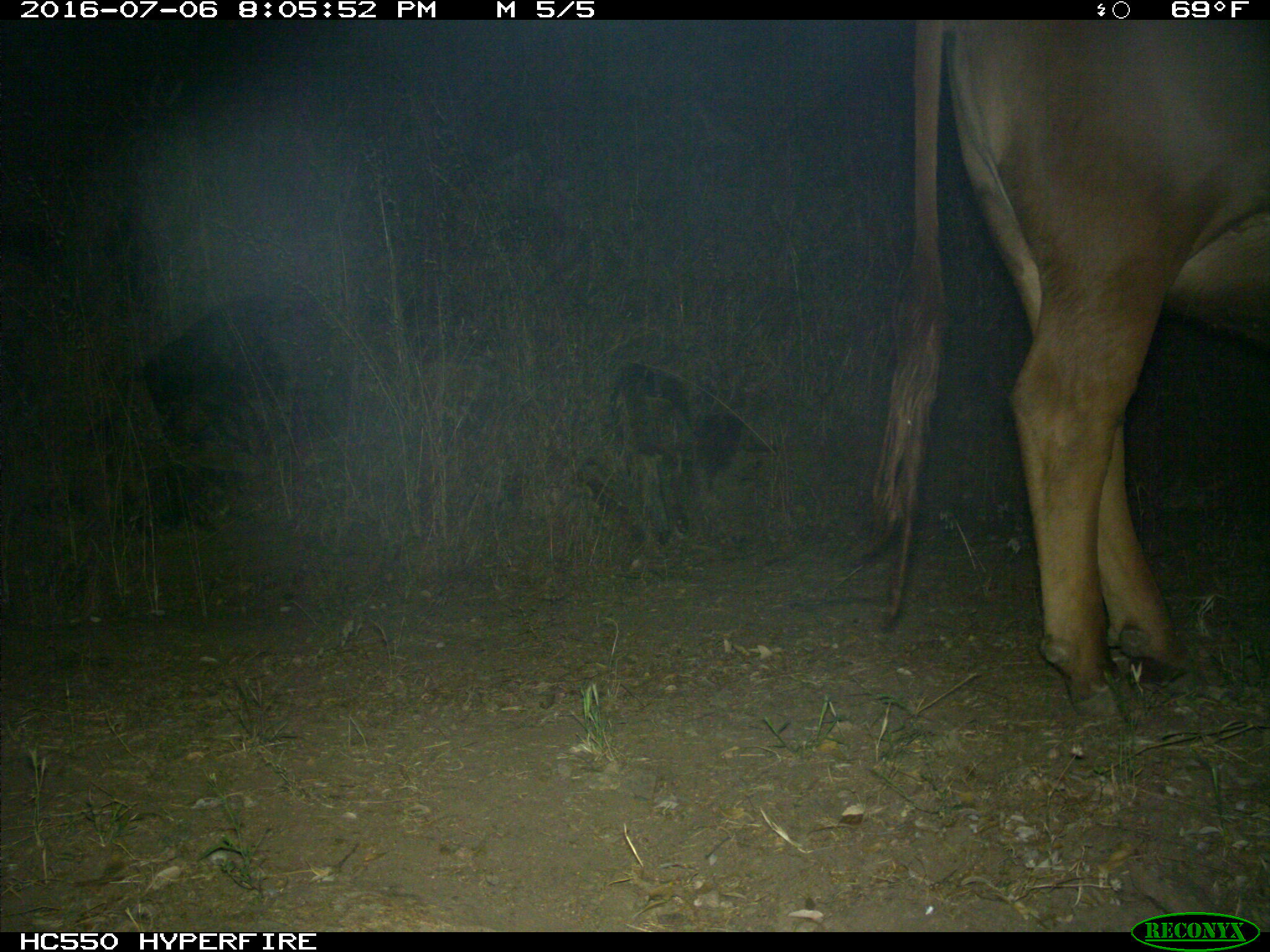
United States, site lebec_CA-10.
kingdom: Animalia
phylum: Chordata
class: Mammalia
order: Artiodactyla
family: Bovidae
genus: Bos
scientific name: Bos taurus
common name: domestic cow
Bos taurus (domestic cow).